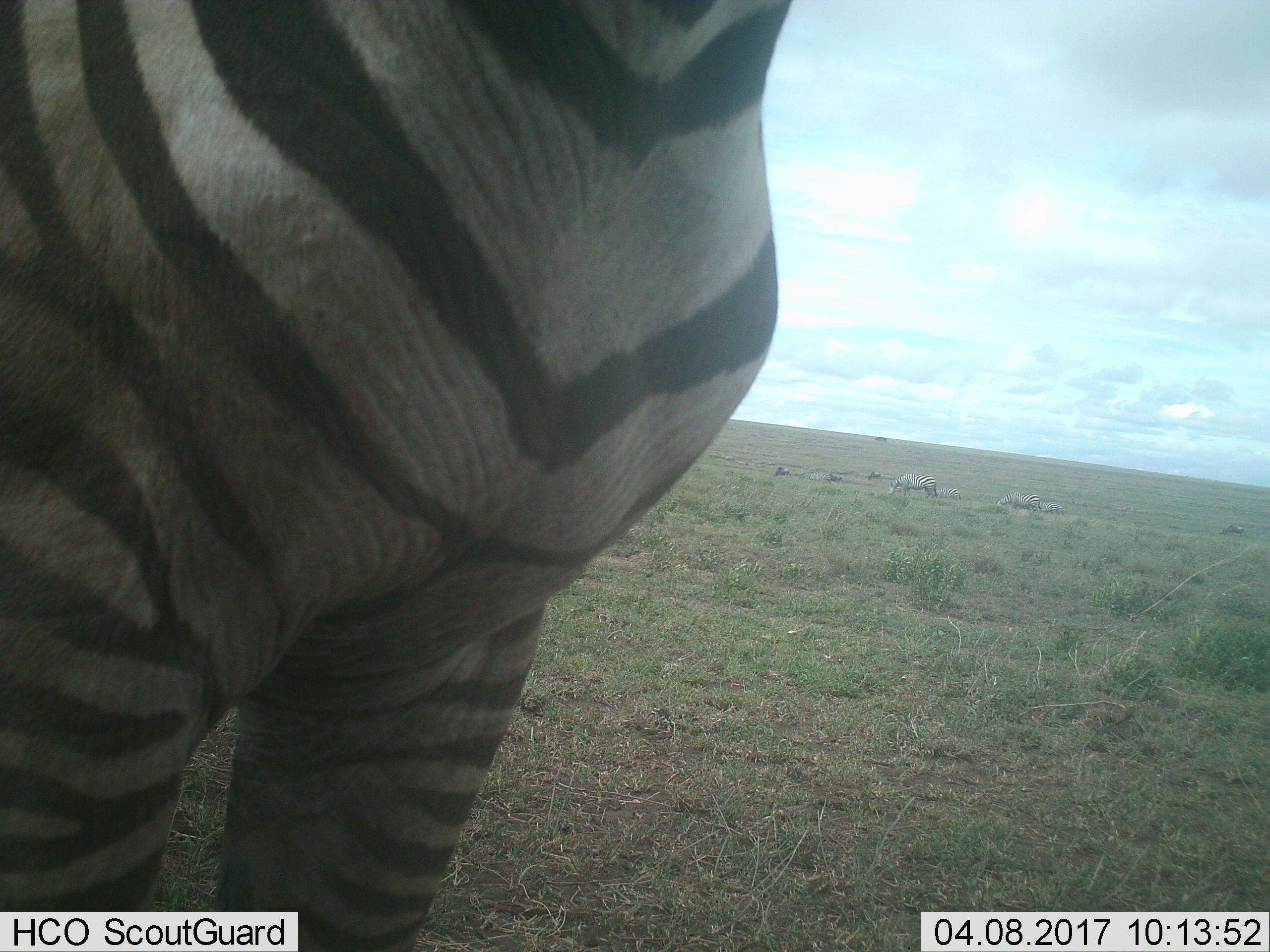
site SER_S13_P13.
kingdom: Animalia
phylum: Chordata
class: Mammalia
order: Perissodactyla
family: Equidae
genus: Equus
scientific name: Equus quagga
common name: plains zebra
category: zebraplains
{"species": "zebraplains (plains zebra) (Equus quagga)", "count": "5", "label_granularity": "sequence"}